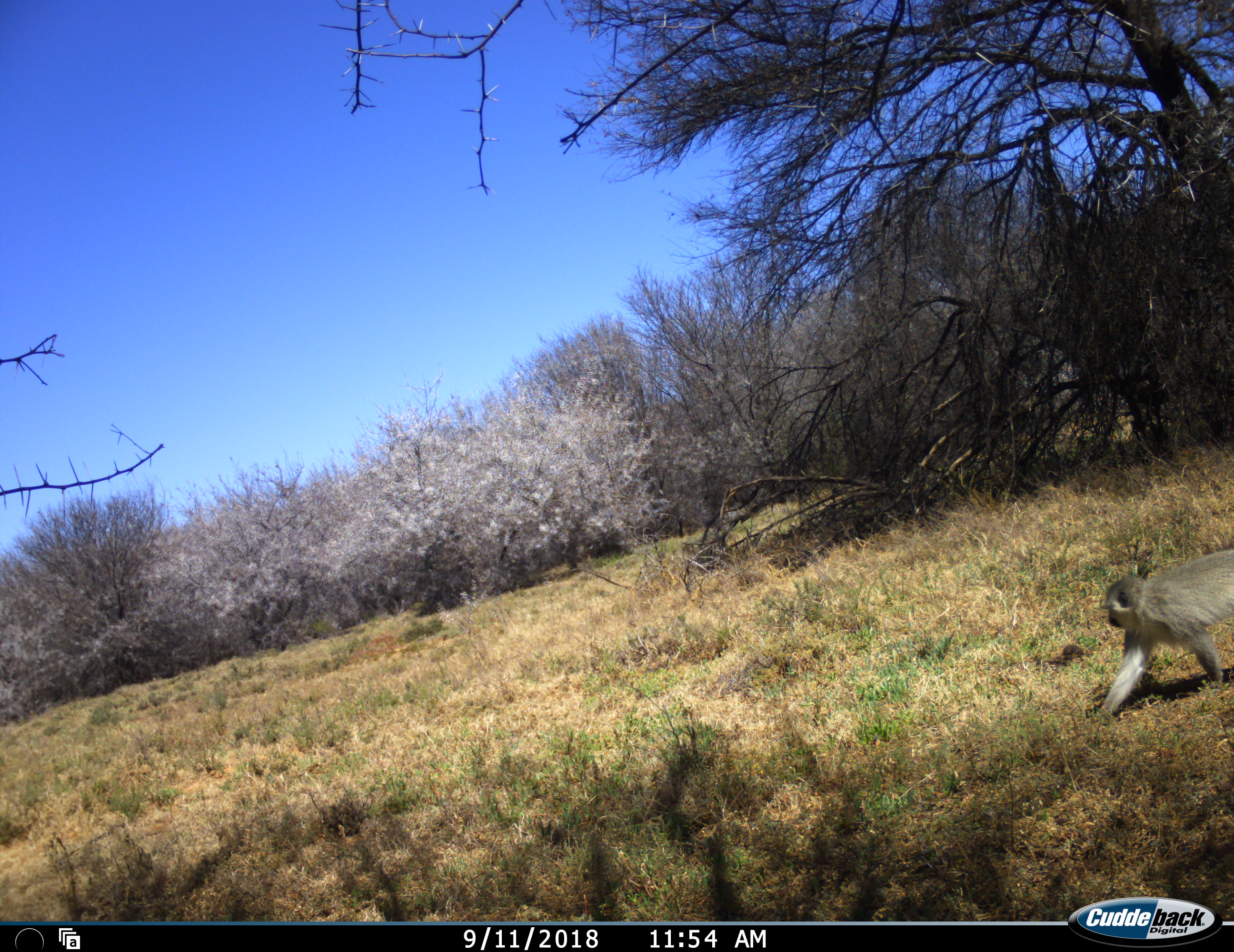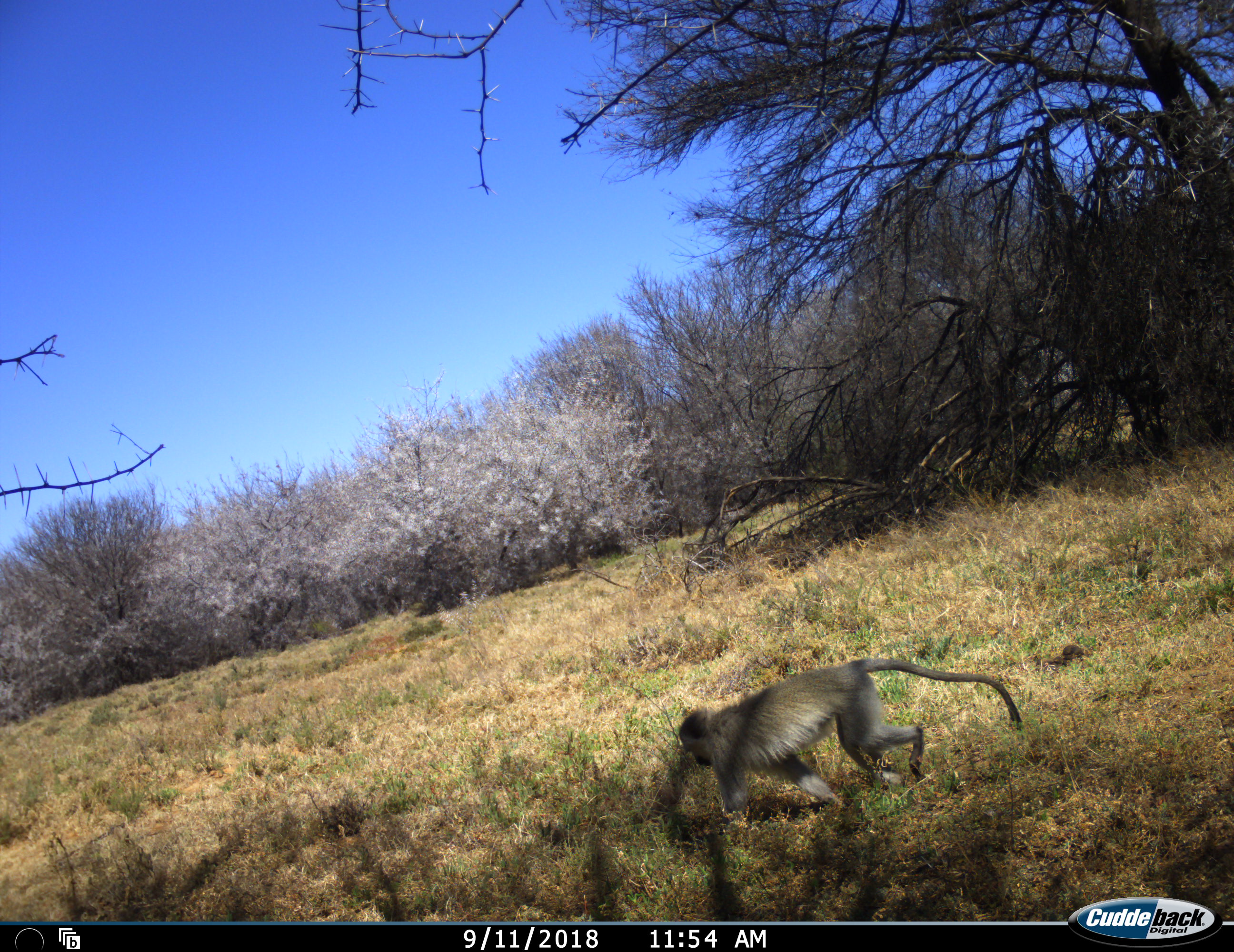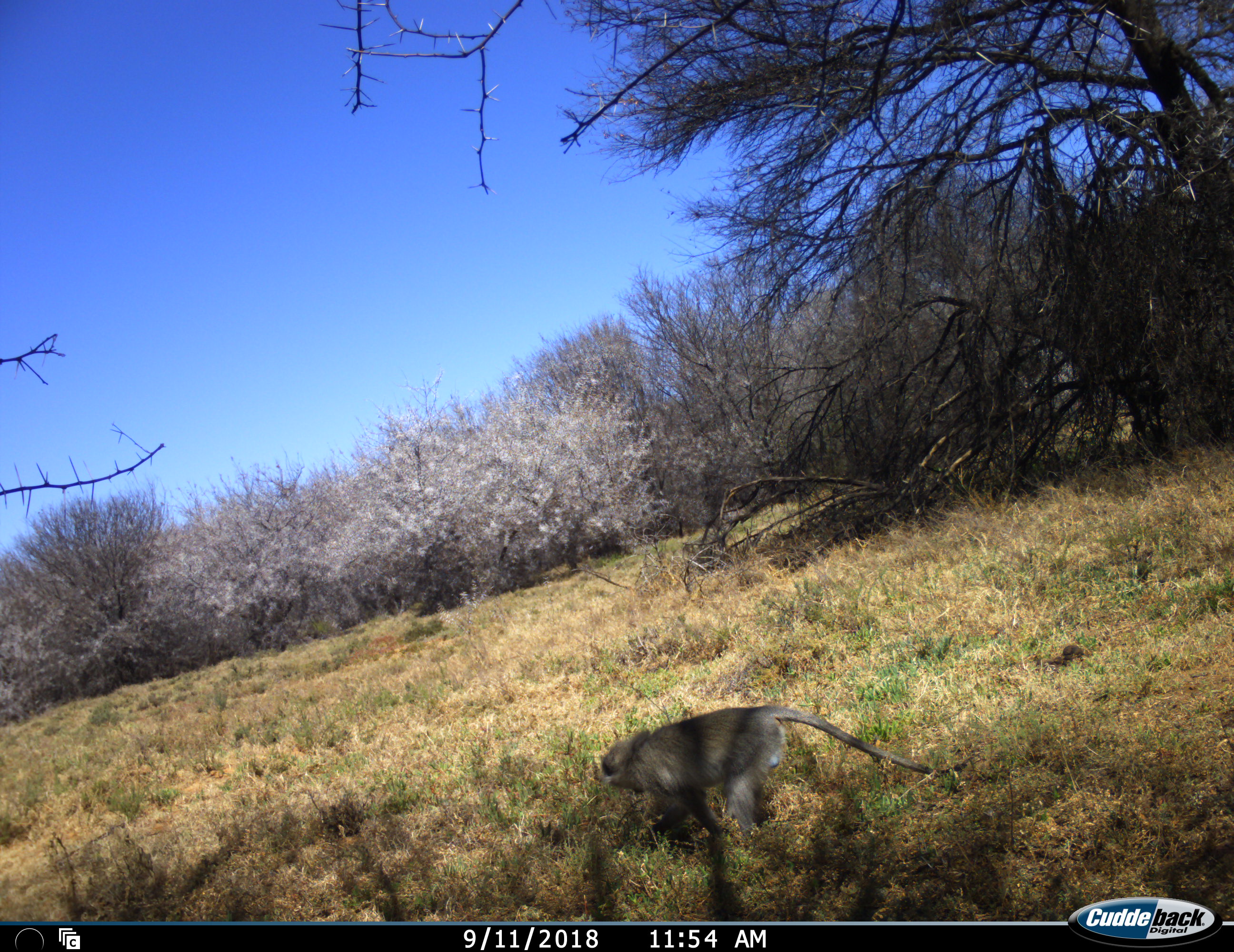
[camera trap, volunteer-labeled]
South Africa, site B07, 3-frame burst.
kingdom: Animalia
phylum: Chordata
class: Mammalia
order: Primates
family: Cercopithecidae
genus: Chlorocebus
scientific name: Chlorocebus pygerythrus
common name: vervet monkey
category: monkeyvervet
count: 1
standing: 0%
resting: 0%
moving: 100%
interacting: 0%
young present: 0%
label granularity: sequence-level